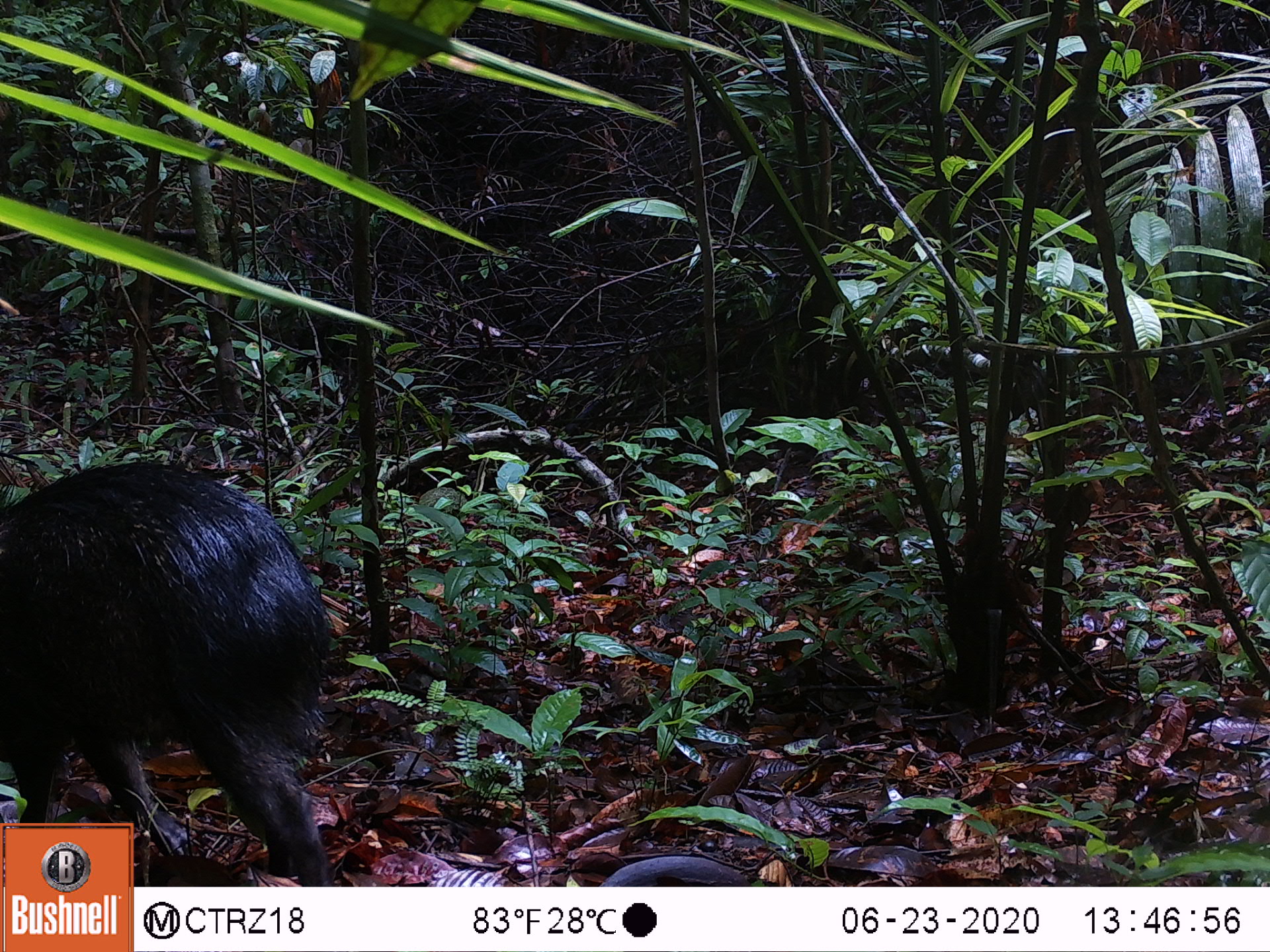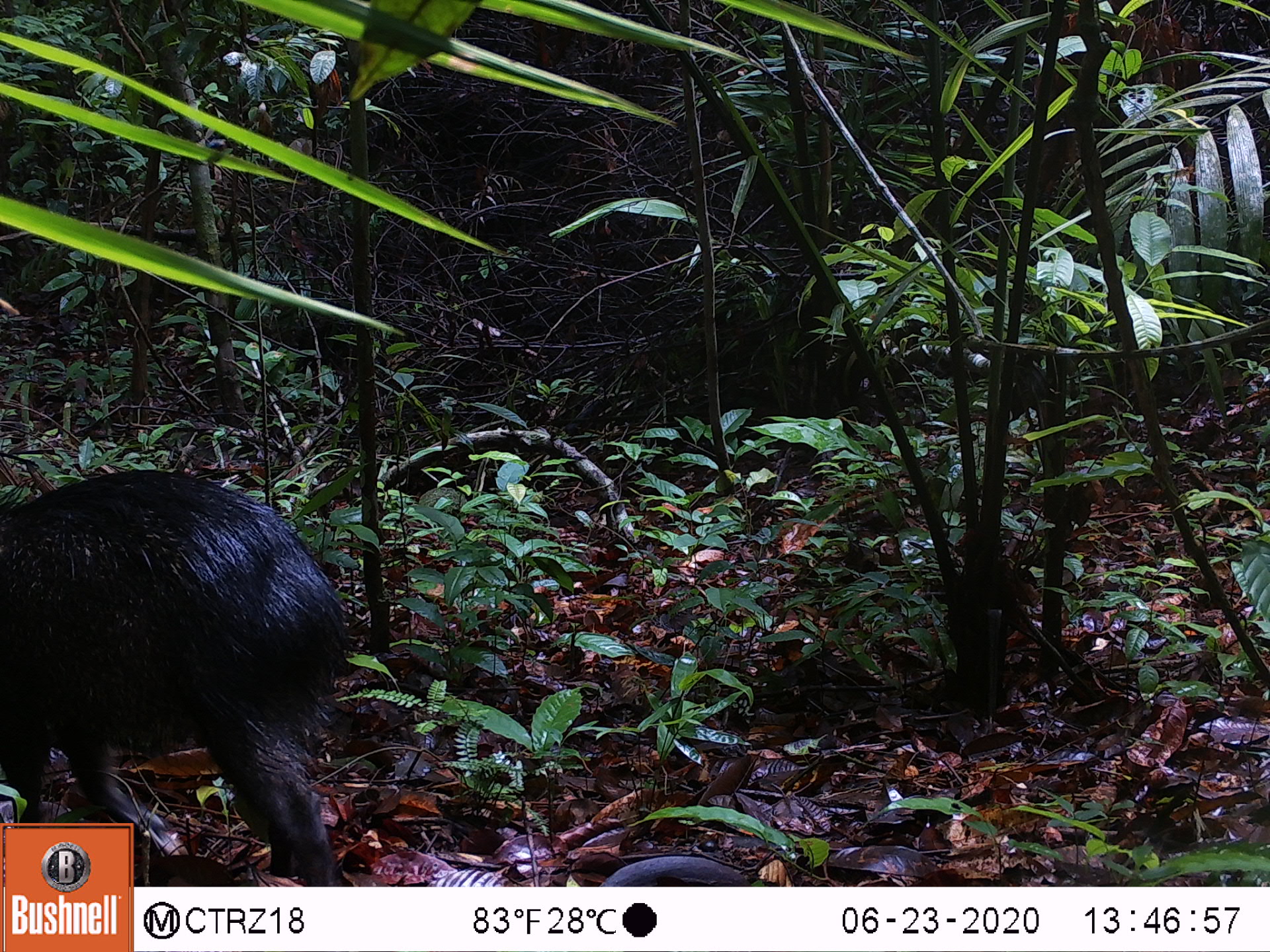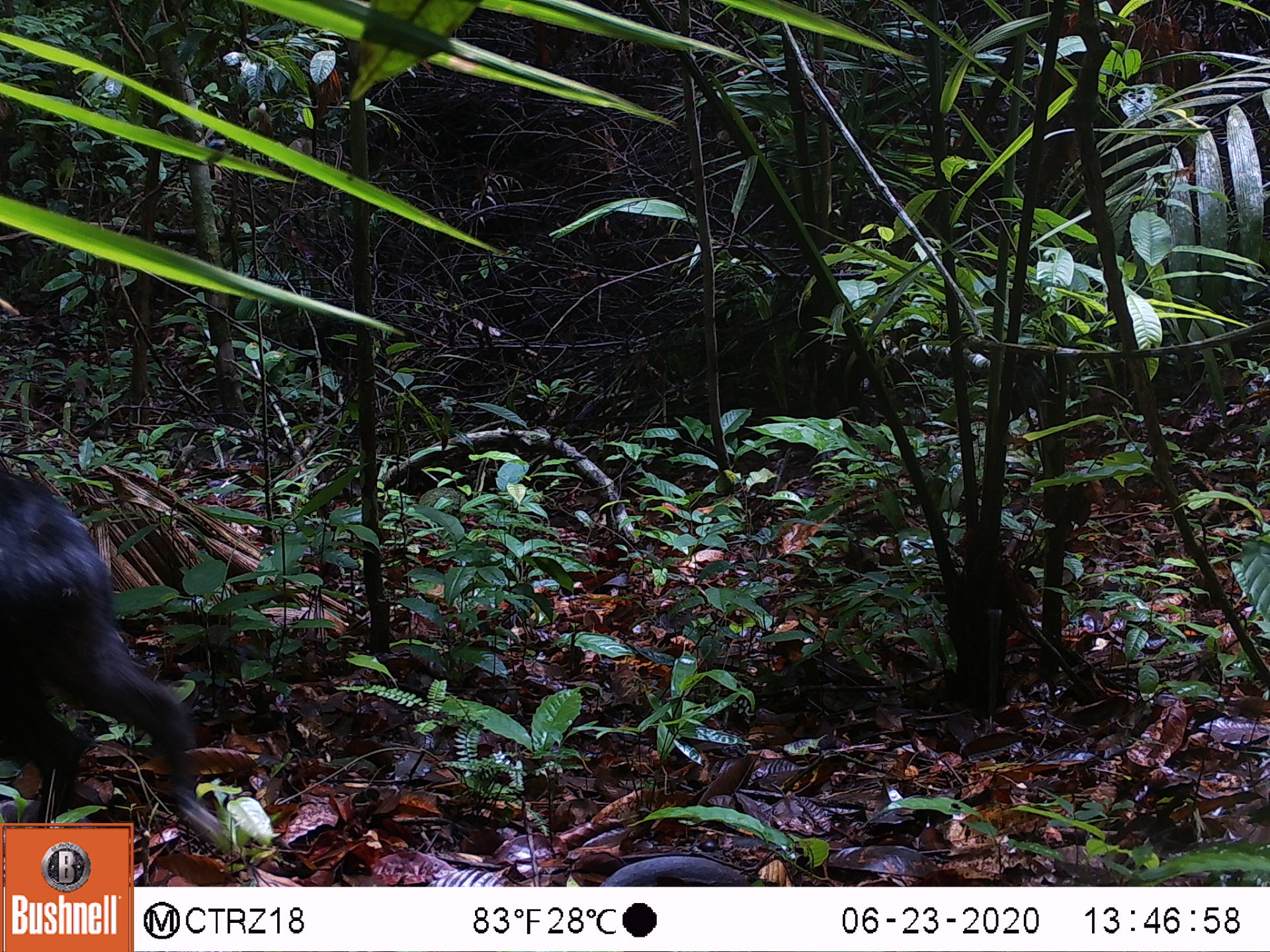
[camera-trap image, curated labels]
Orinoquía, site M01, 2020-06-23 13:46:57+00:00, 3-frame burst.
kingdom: Animalia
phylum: Chordata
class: Mammalia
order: Artiodactyla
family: Tayassuidae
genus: Pecari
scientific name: Pecari tajacu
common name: collared peccary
Collared peccary (Pecari tajacu).